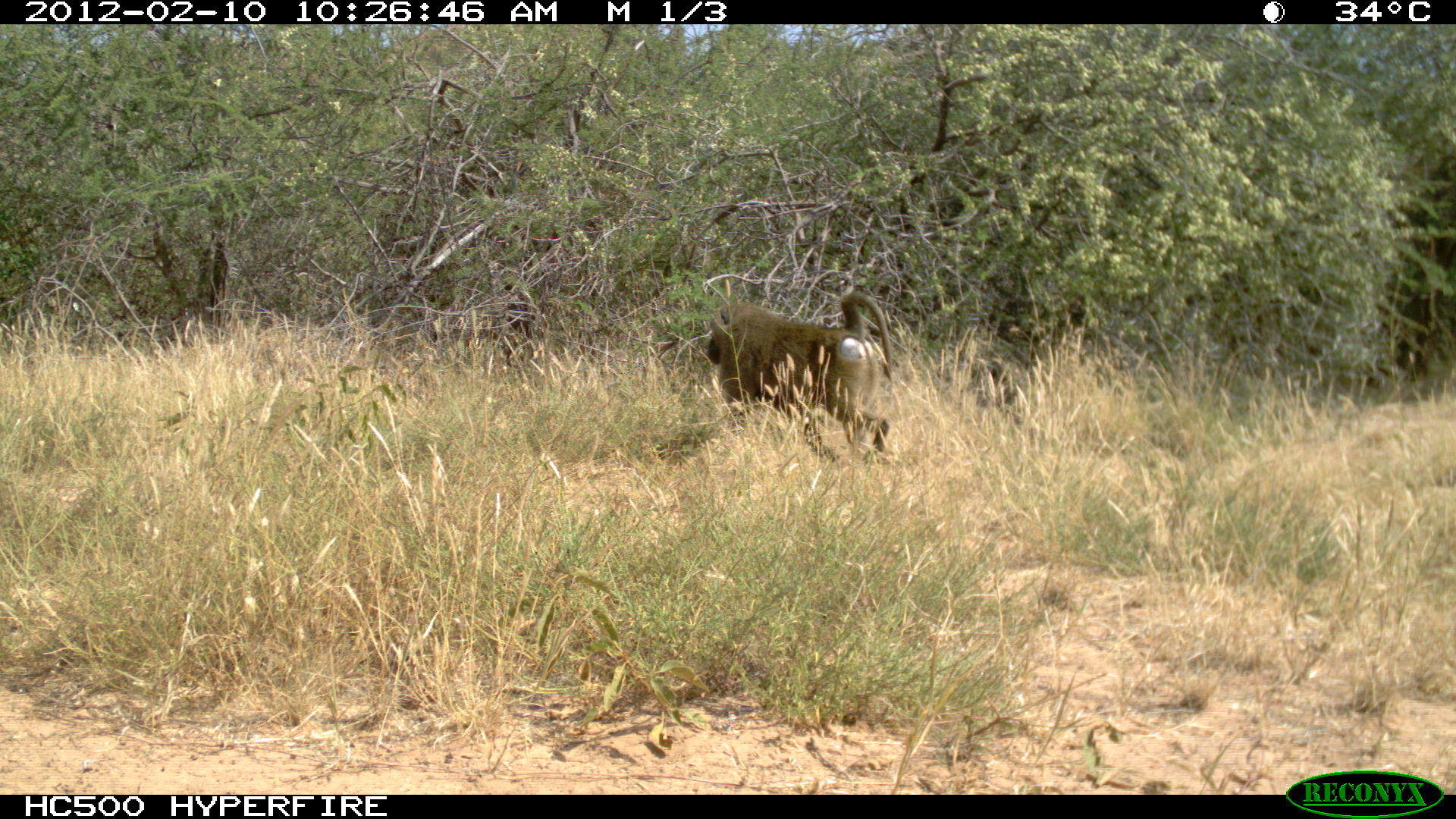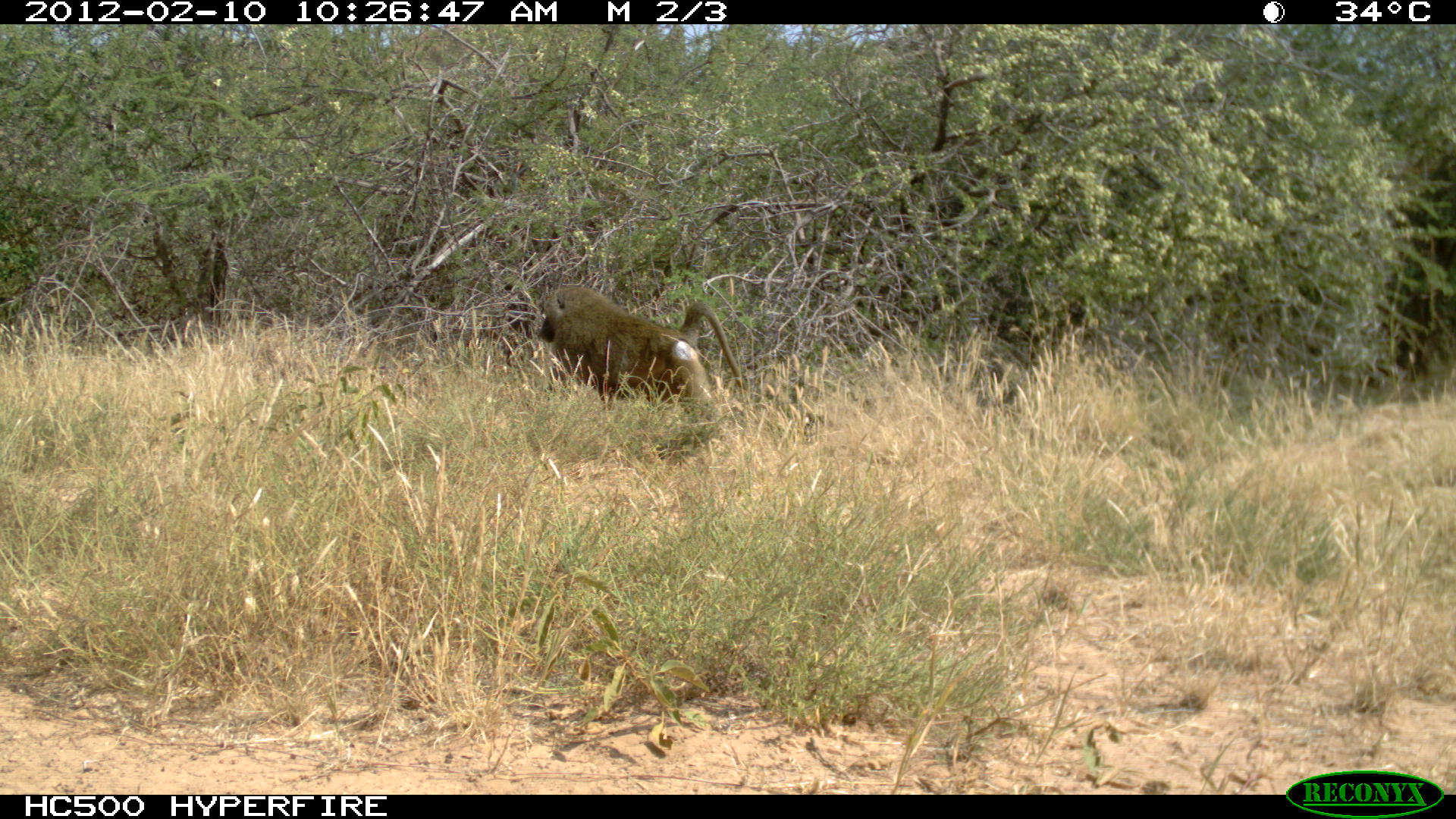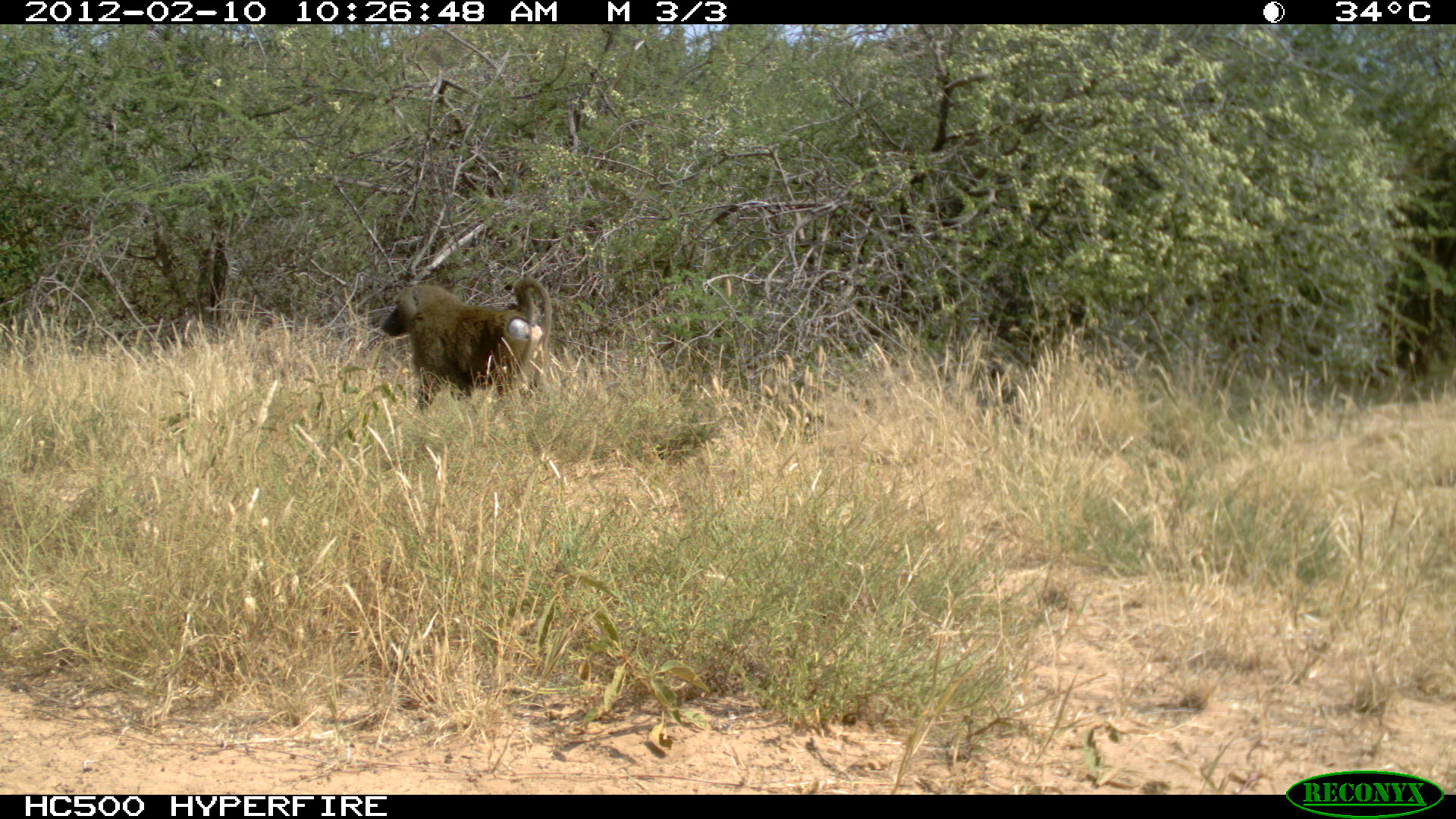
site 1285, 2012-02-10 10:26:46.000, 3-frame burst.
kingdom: Animalia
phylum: Chordata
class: Mammalia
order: Primates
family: Cercopithecidae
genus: Papio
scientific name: Papio anubis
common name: olive baboon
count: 1